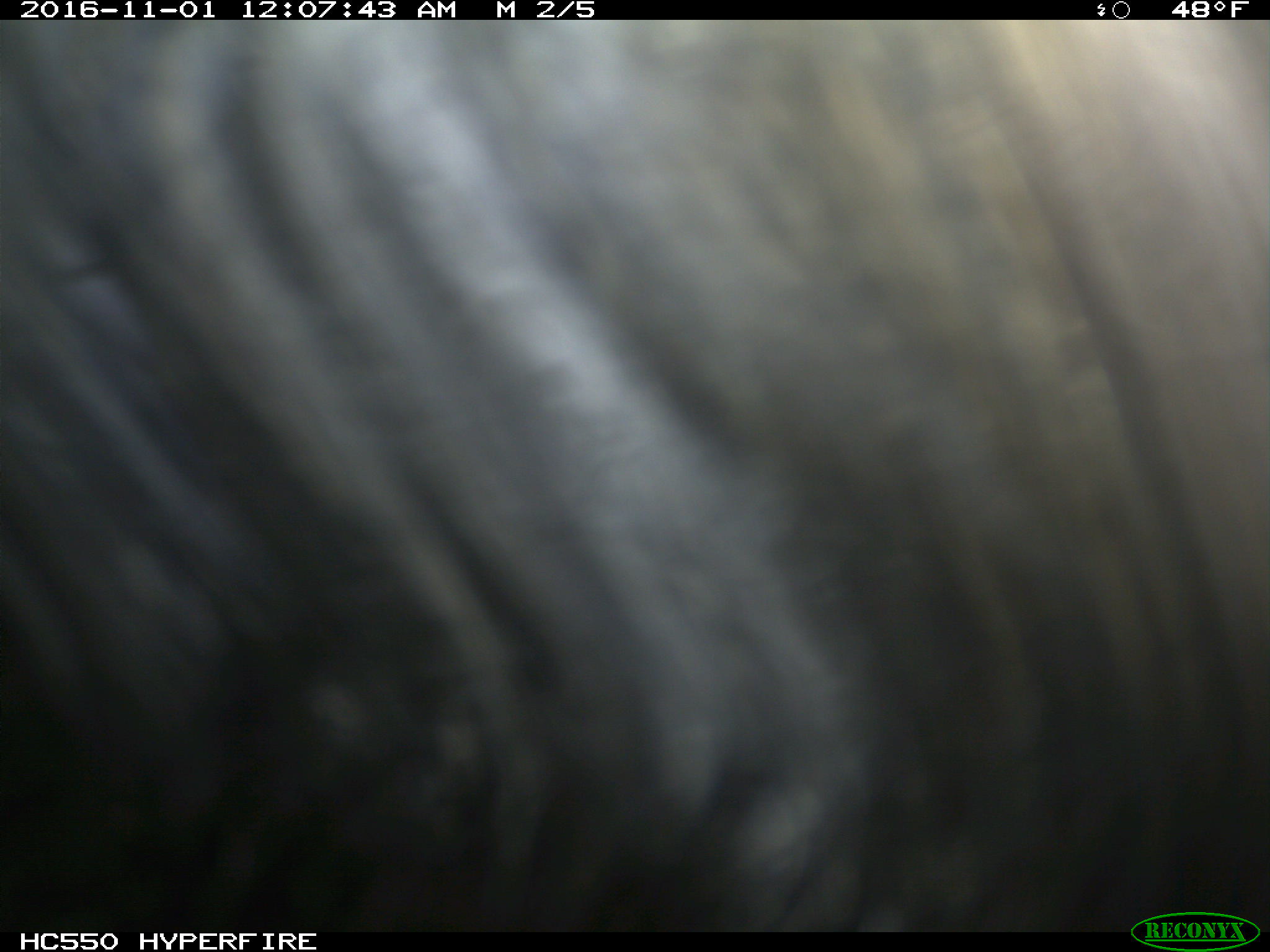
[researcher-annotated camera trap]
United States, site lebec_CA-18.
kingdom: Animalia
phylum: Chordata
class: Mammalia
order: Artiodactyla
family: Suidae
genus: Sus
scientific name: Sus scrofa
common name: wild boar